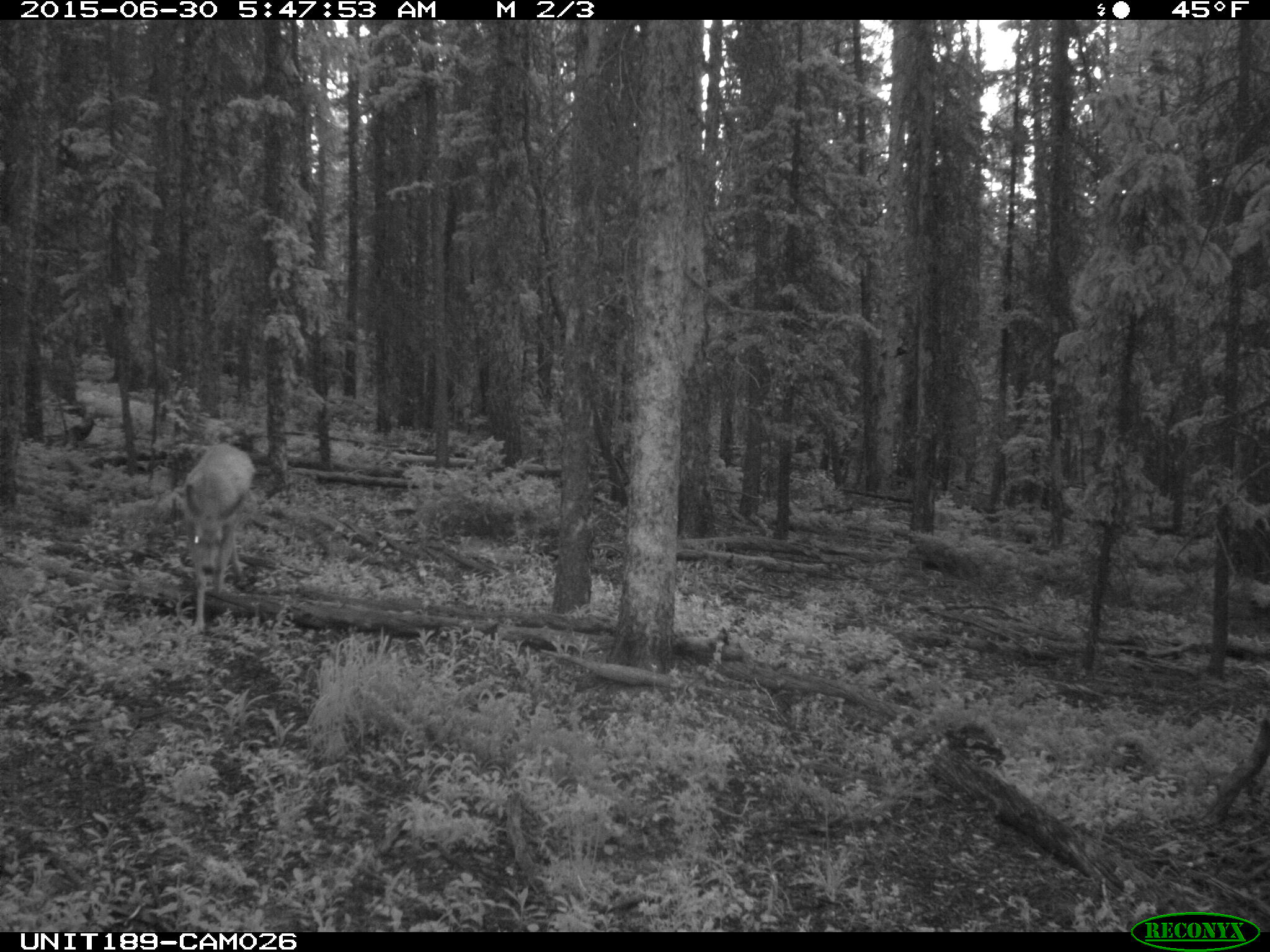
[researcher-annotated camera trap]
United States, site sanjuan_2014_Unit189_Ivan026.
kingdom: Animalia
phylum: Chordata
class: Mammalia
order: Artiodactyla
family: Cervidae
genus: Odocoileus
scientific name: Odocoileus hemionus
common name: mule deer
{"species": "Odocoileus hemionus (mule deer)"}